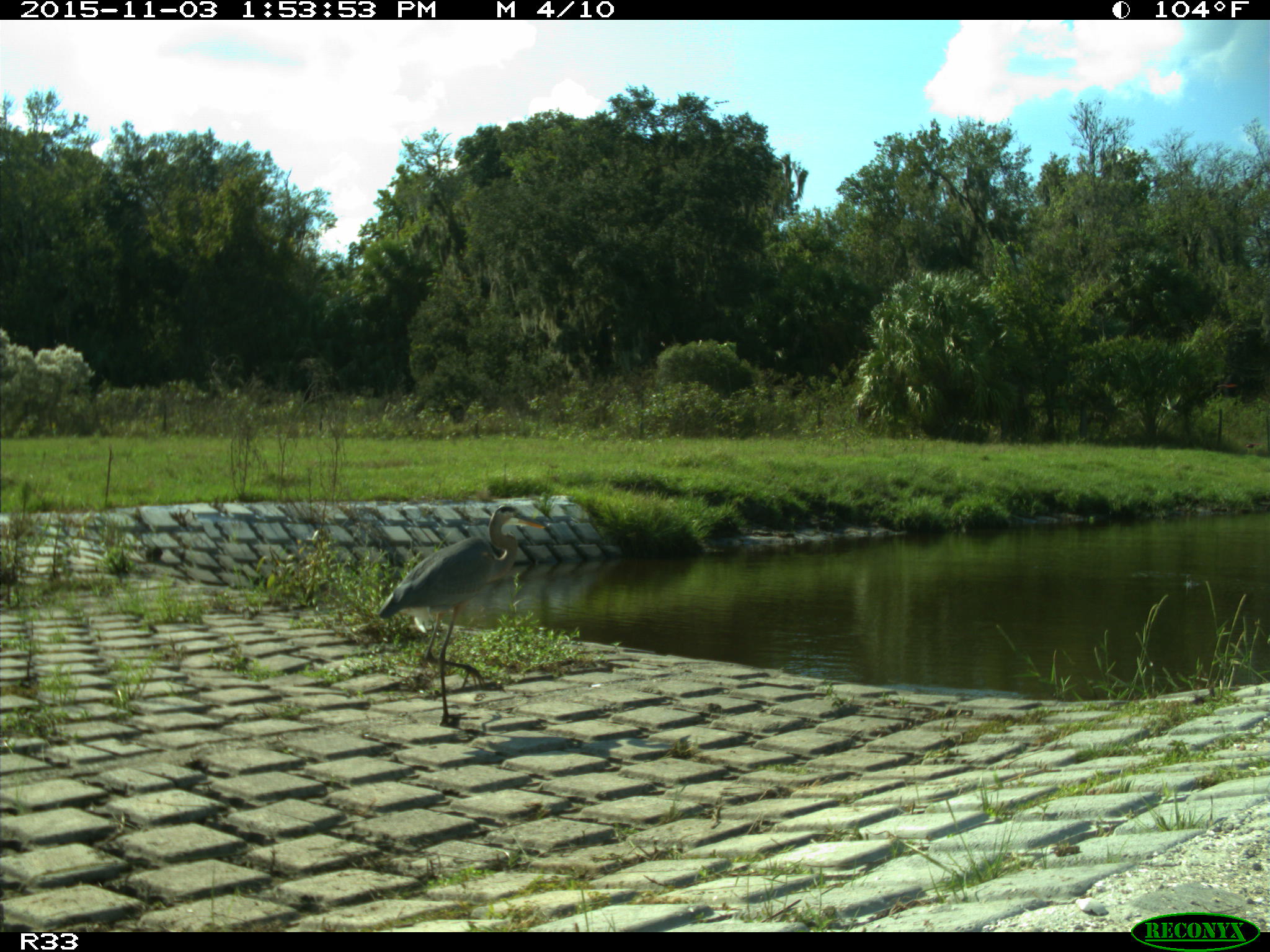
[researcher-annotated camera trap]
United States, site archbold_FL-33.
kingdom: Animalia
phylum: Chordata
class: Aves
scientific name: Aves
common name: birds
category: unidentified bird